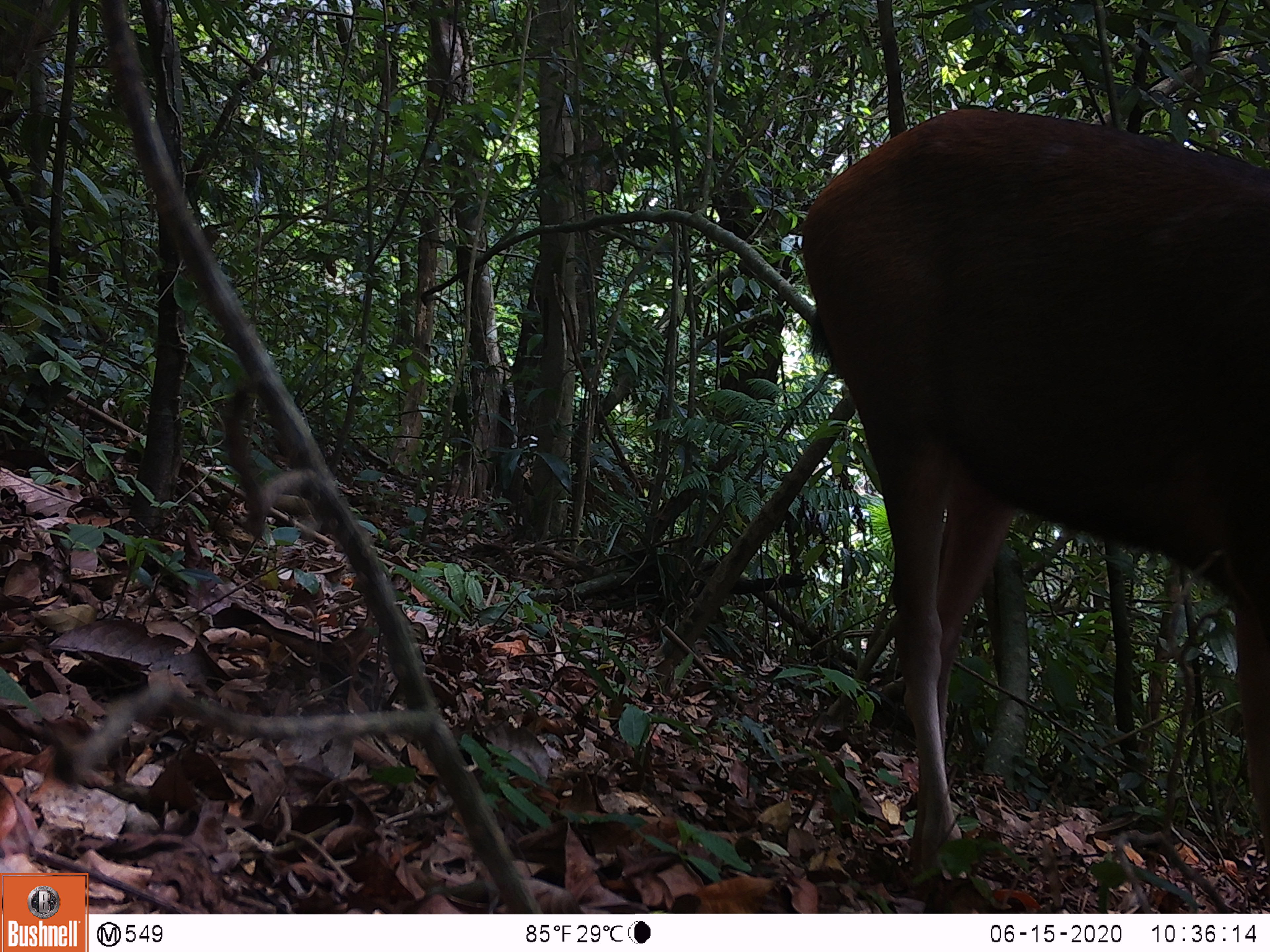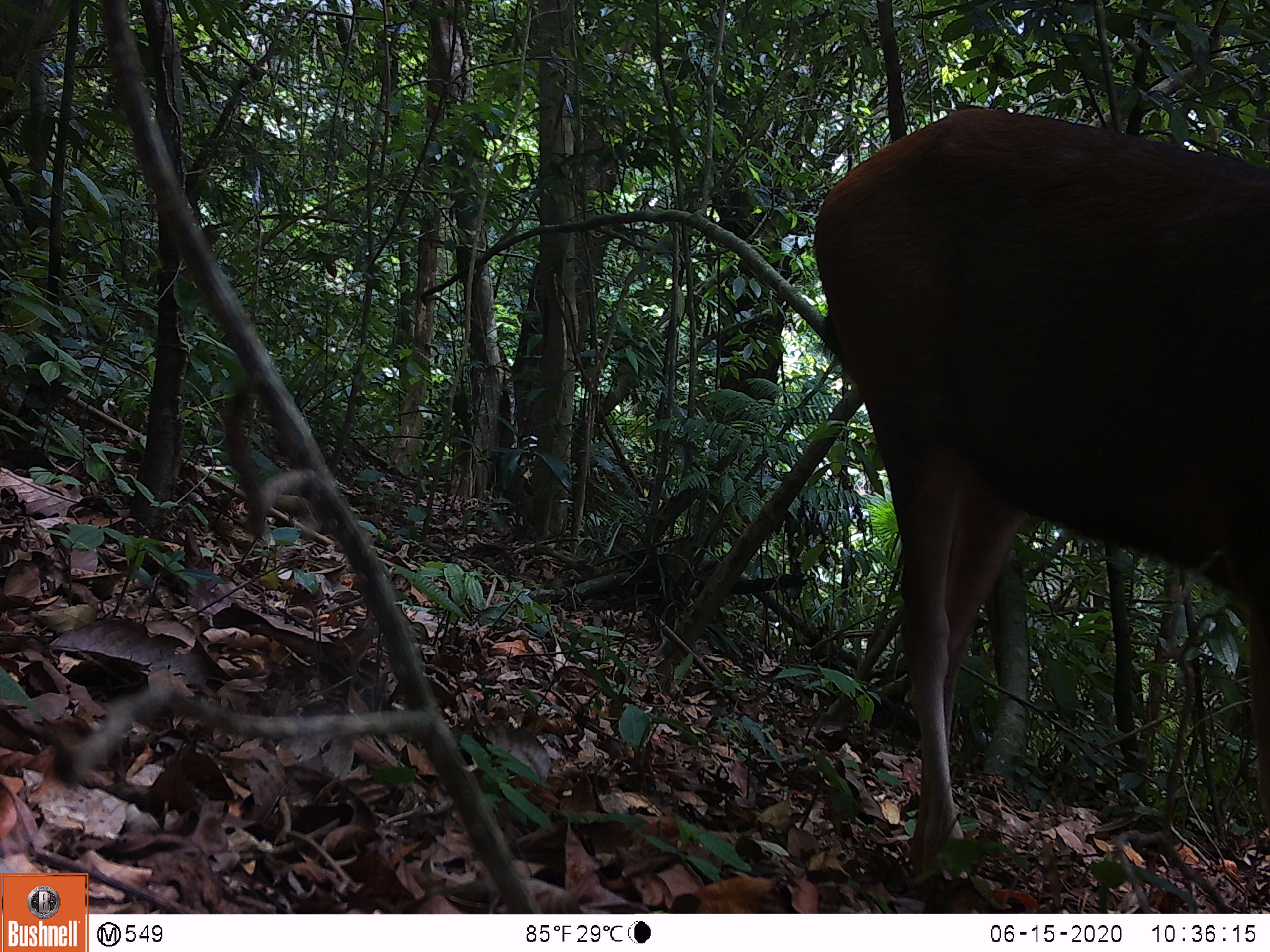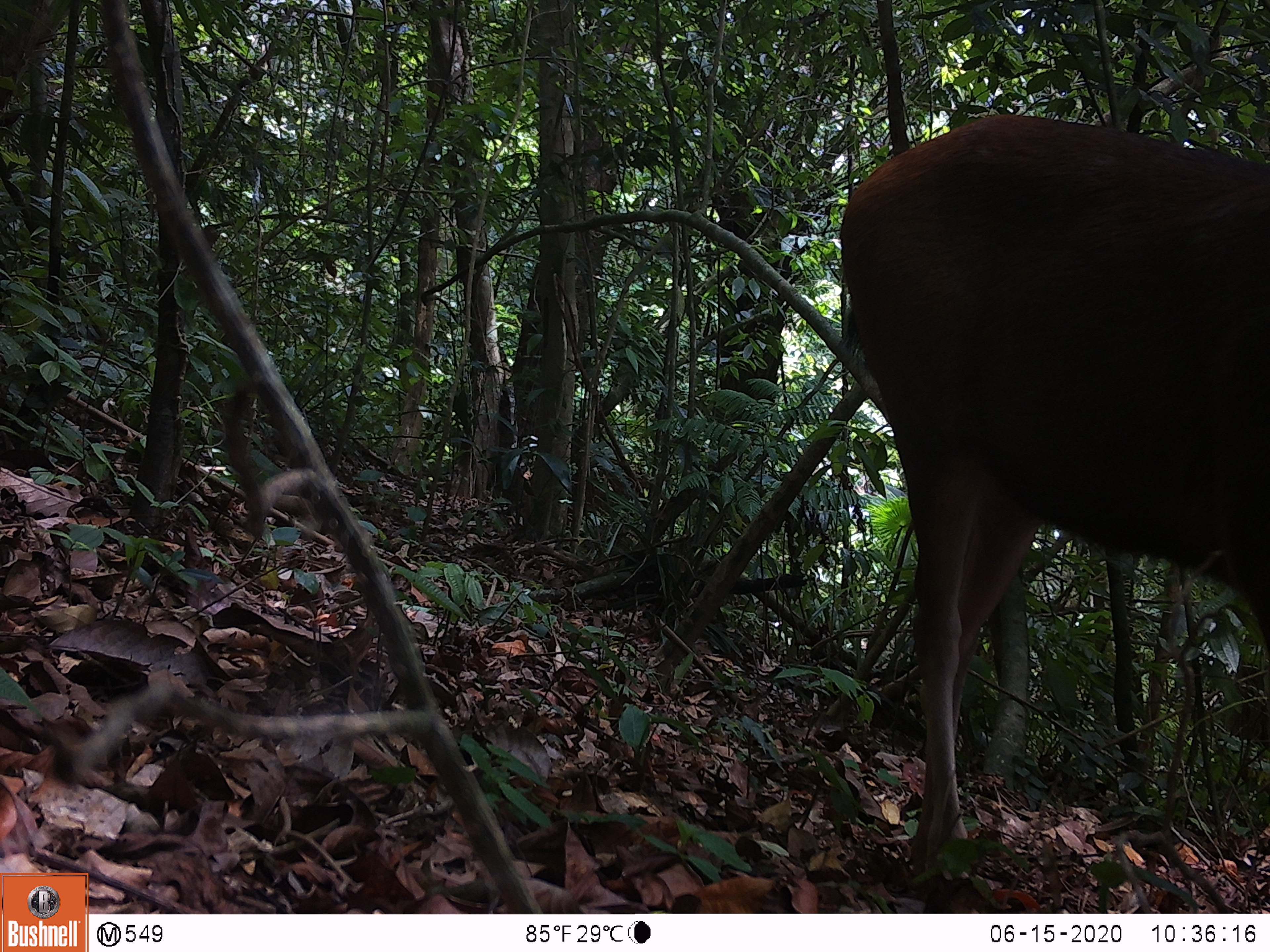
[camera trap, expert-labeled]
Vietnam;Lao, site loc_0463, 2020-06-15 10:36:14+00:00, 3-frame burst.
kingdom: Animalia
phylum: Chordata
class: Mammalia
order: Artiodactyla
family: Cervidae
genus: Rusa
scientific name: Rusa unicolor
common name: sambar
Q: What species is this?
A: Sambar (Rusa unicolor).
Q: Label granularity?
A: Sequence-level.